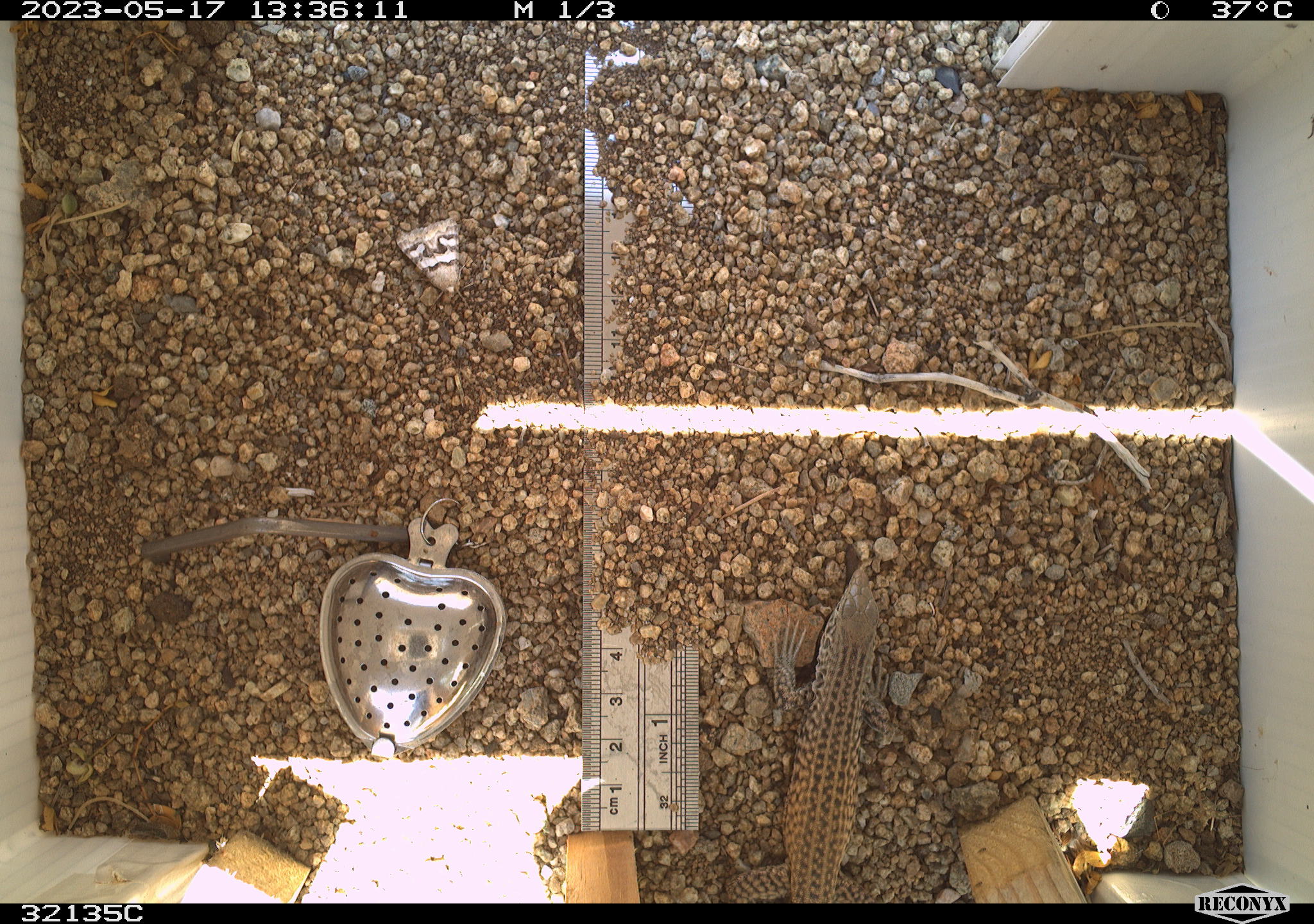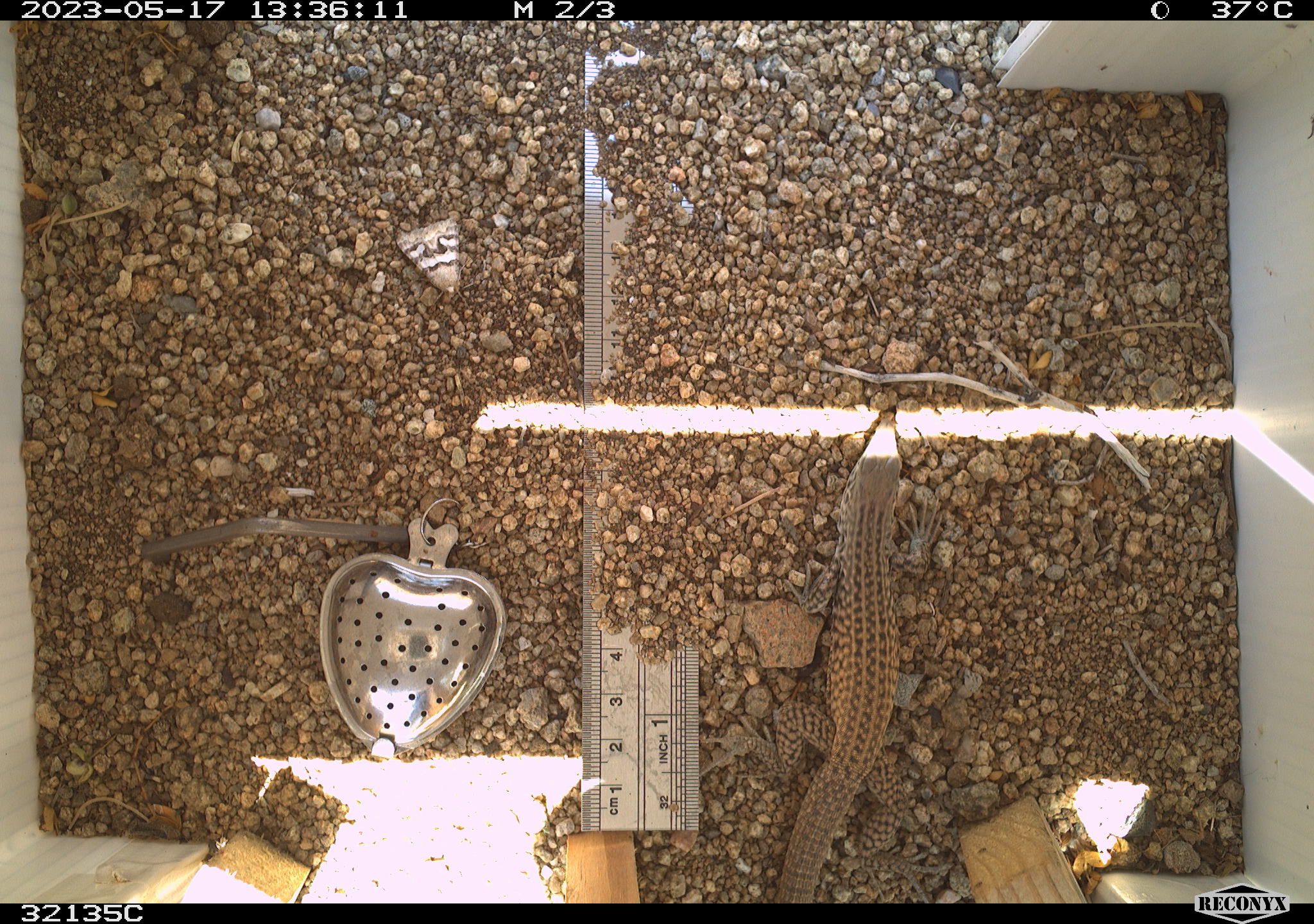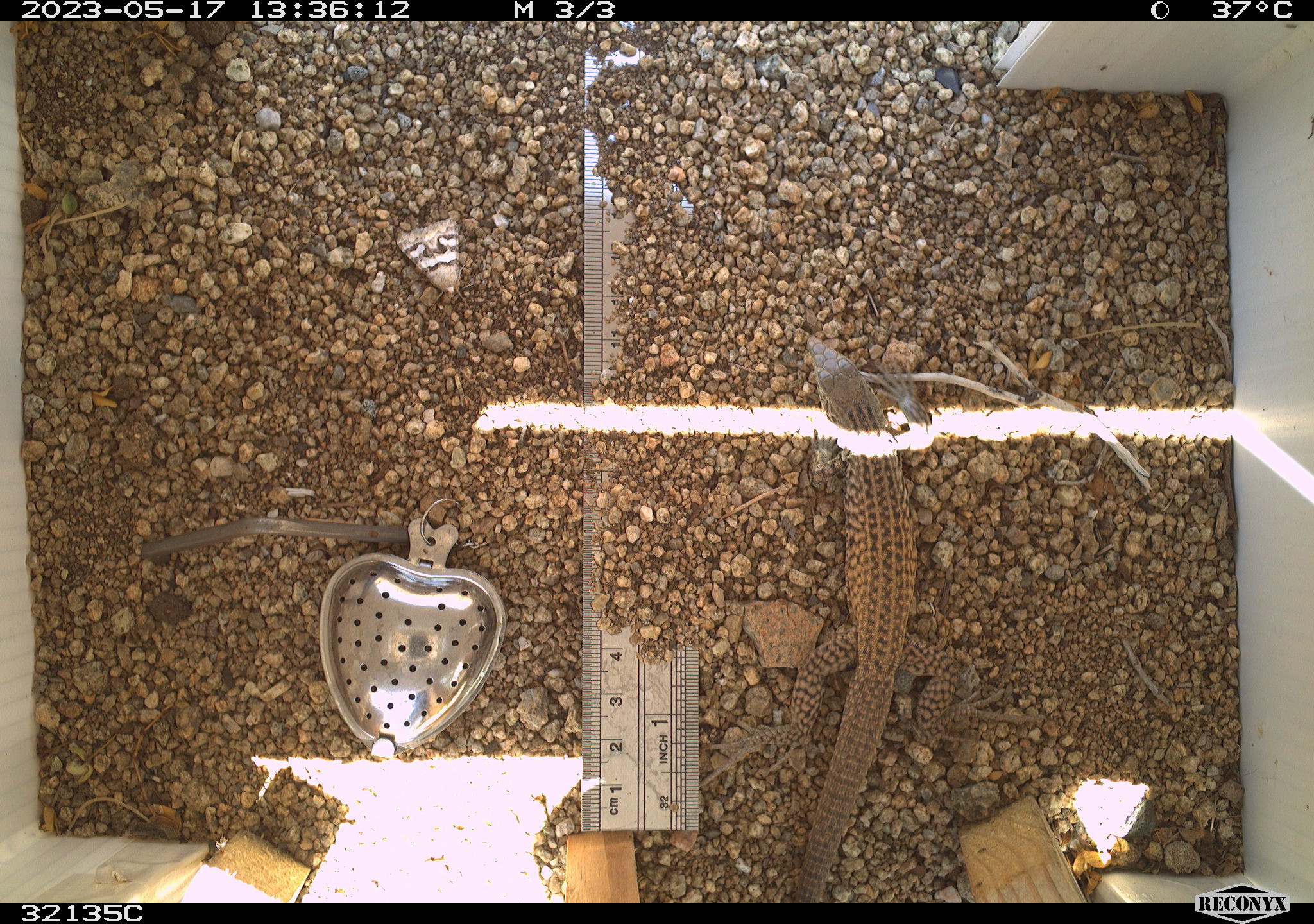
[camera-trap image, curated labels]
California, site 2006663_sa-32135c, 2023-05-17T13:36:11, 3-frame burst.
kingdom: Animalia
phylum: Chordata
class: Mammalia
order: Rodentia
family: Sciuridae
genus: Ammospermophilus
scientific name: Ammospermophilus leucurus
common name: white-tailed antelope squirrel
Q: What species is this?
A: White-tailed antelope squirrel (Ammospermophilus leucurus).